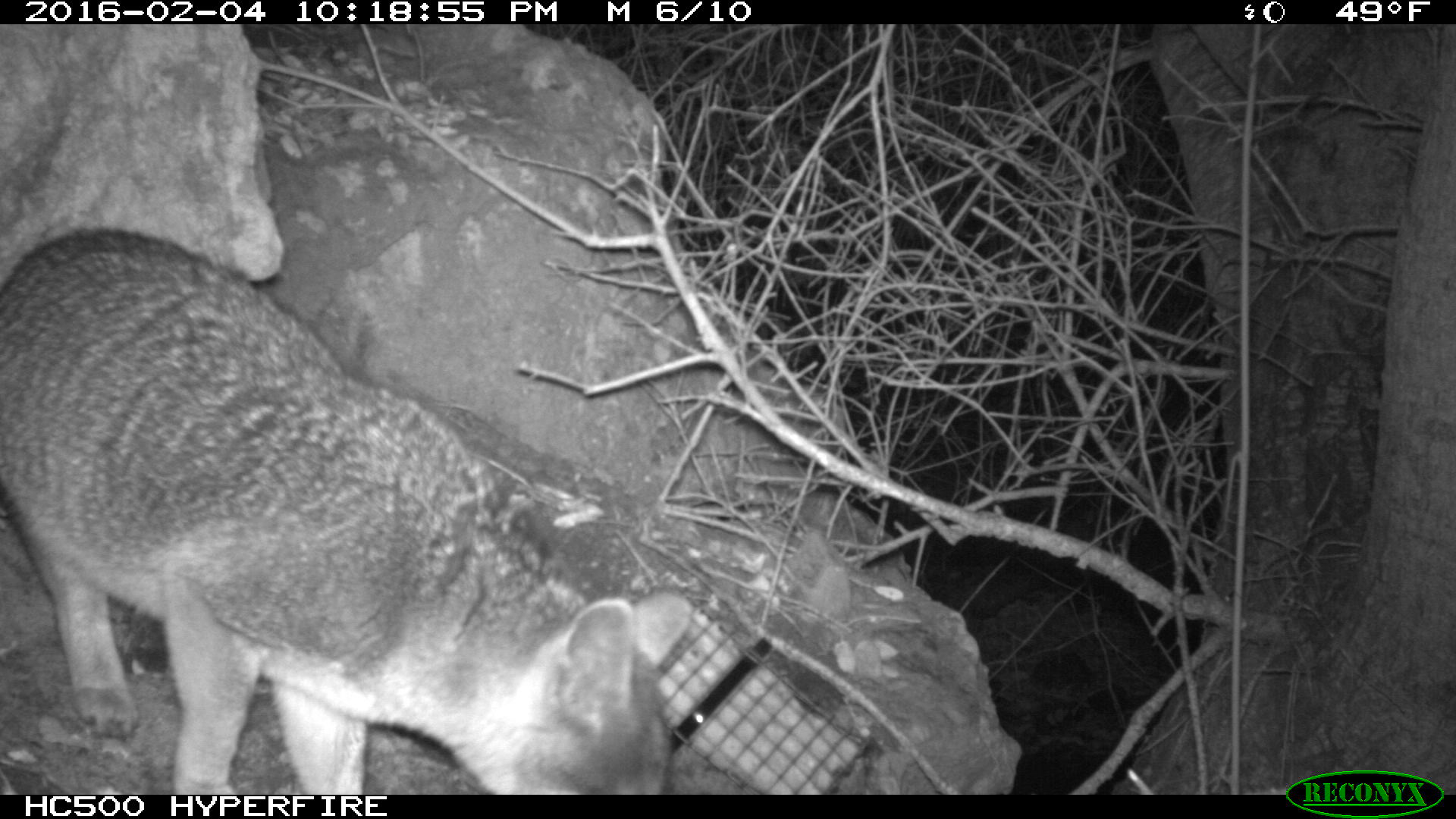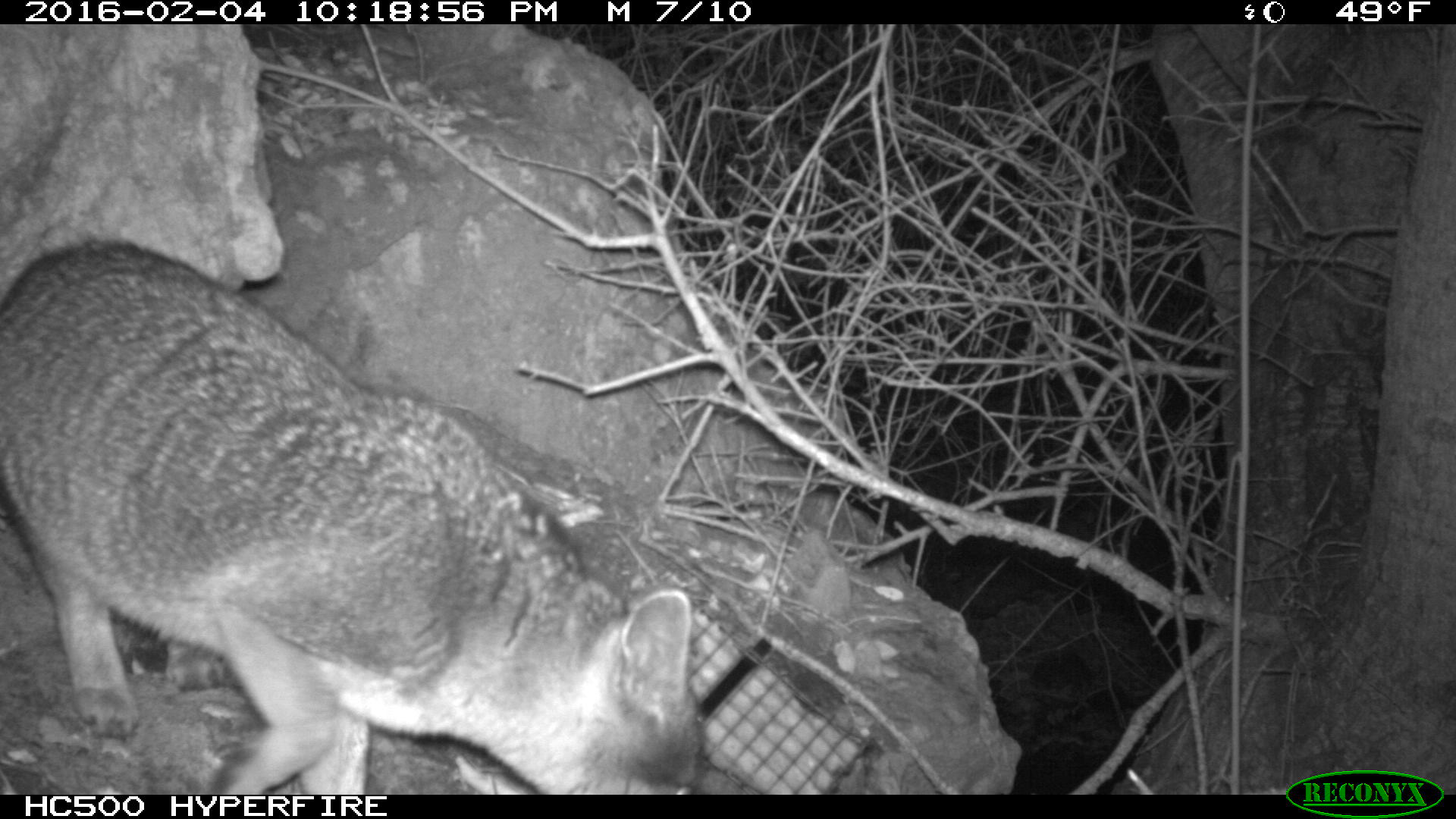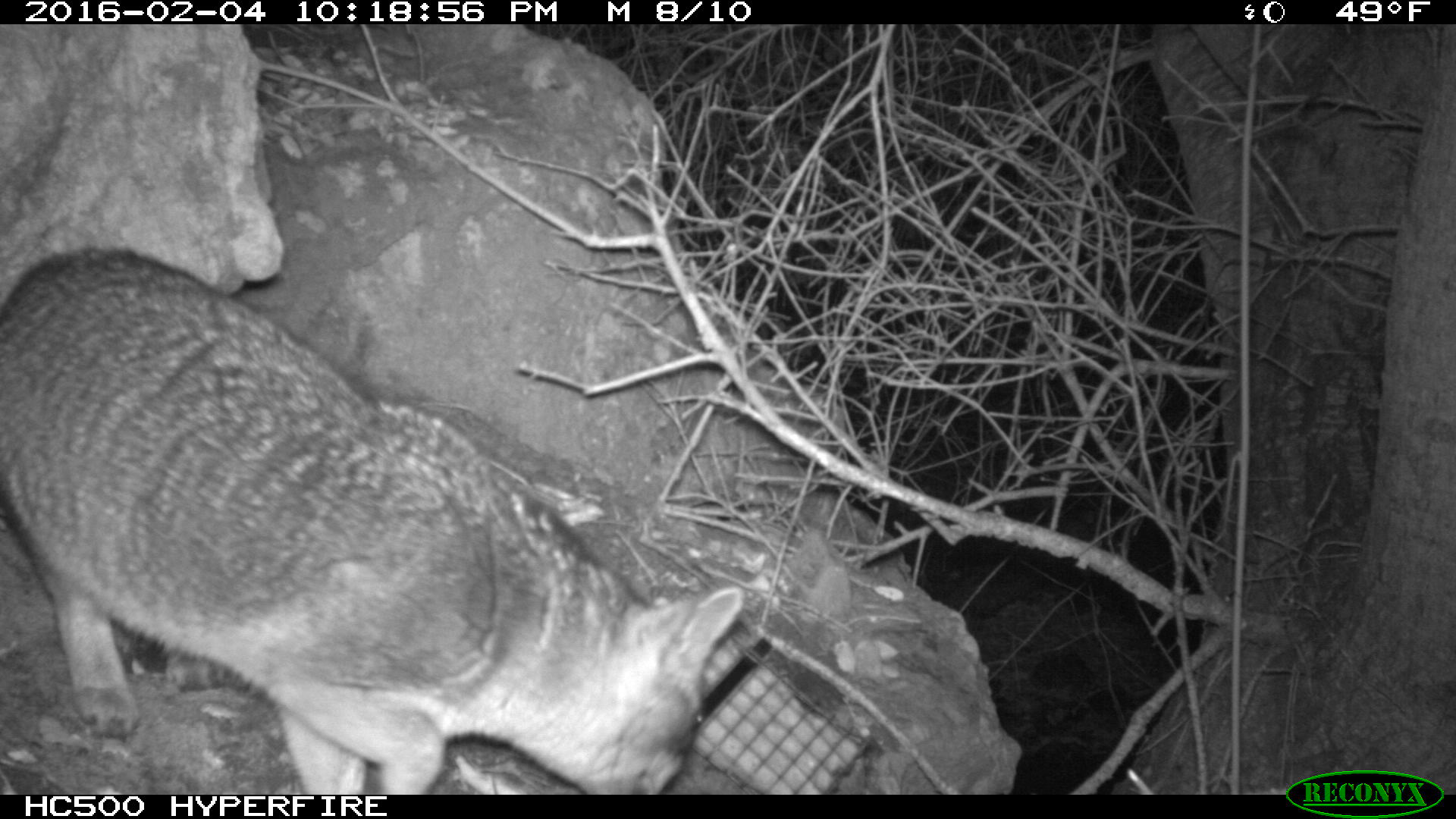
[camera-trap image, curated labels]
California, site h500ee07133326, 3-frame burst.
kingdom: Animalia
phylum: Chordata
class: Mammalia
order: Carnivora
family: Canidae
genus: Urocyon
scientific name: Urocyon littoralis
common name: island fox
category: fox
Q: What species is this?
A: Fox (island fox) (Urocyon littoralis).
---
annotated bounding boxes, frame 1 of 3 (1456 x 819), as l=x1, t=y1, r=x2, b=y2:
fox: l=0, t=227, r=692, b=795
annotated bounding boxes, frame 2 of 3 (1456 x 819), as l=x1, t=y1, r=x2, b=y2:
fox: l=0, t=241, r=705, b=794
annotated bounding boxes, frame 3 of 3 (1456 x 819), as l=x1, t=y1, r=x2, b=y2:
fox: l=0, t=248, r=745, b=794